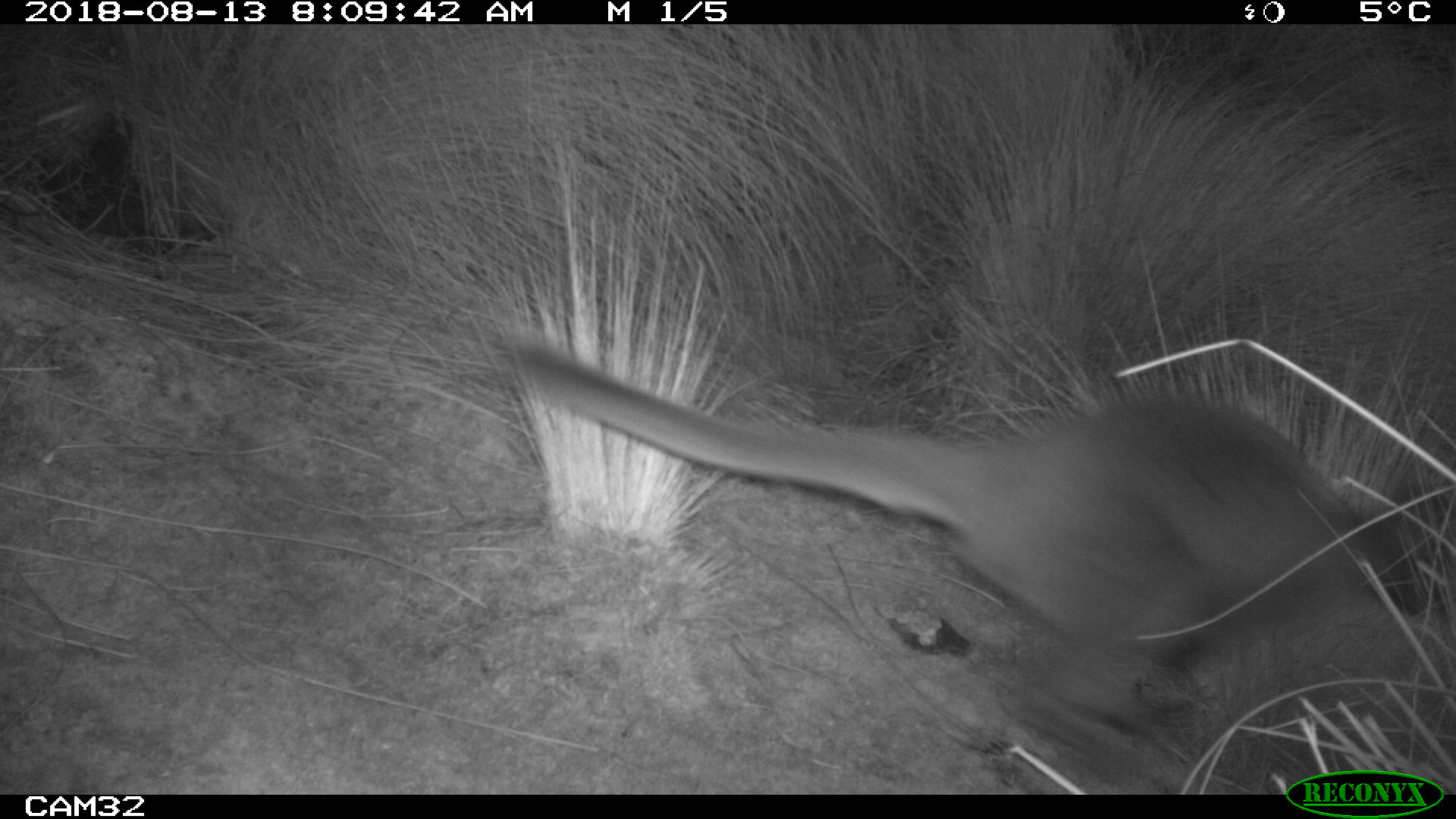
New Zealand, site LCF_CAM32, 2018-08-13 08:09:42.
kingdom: Animalia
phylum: Chordata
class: Mammalia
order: Diprotodontia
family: Macropodidae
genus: Notamacropus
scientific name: Notamacropus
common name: wallaby